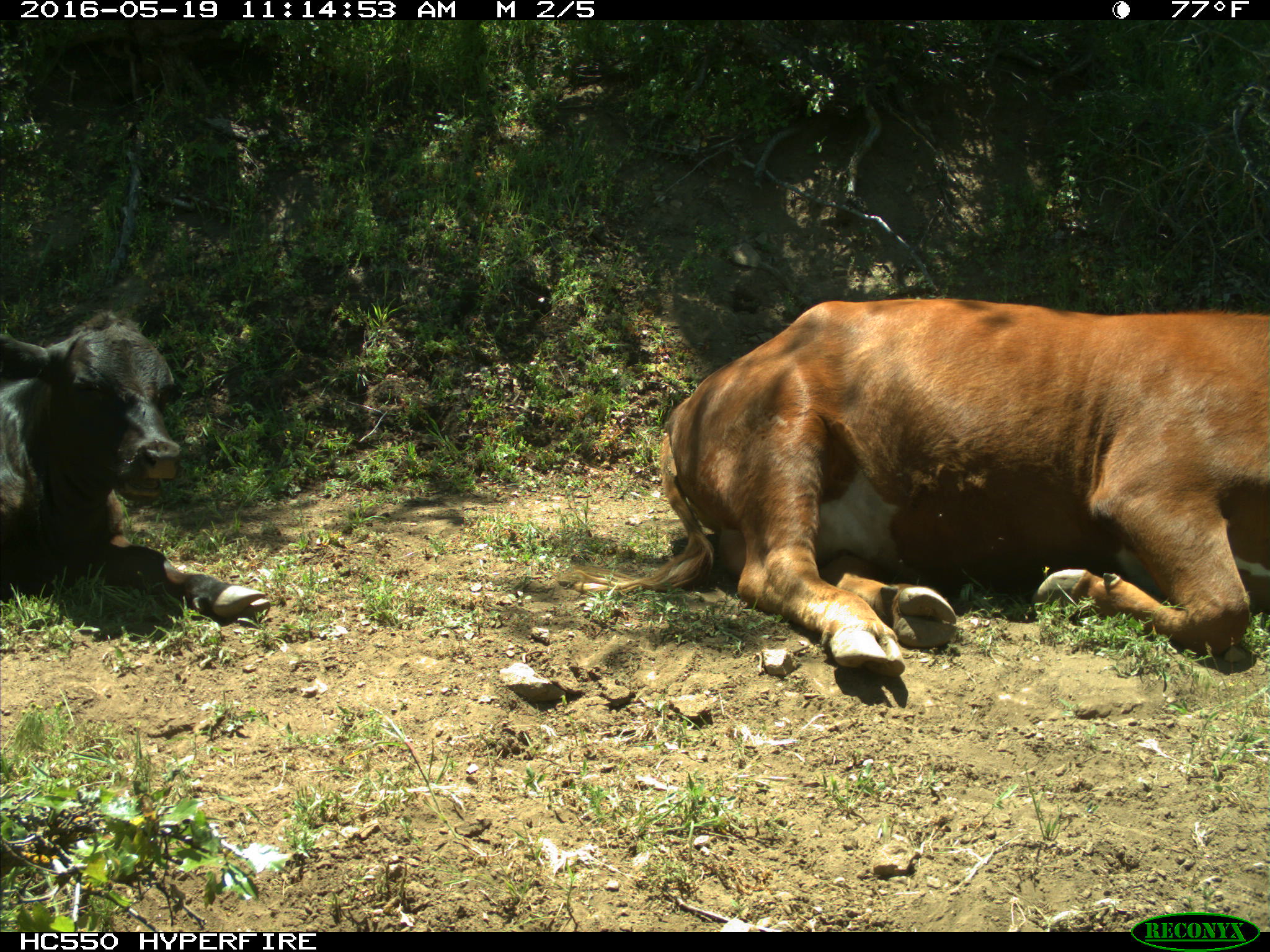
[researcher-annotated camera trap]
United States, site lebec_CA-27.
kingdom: Animalia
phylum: Chordata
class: Mammalia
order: Artiodactyla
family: Bovidae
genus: Bos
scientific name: Bos taurus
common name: domestic cow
Bos taurus (domestic cow).